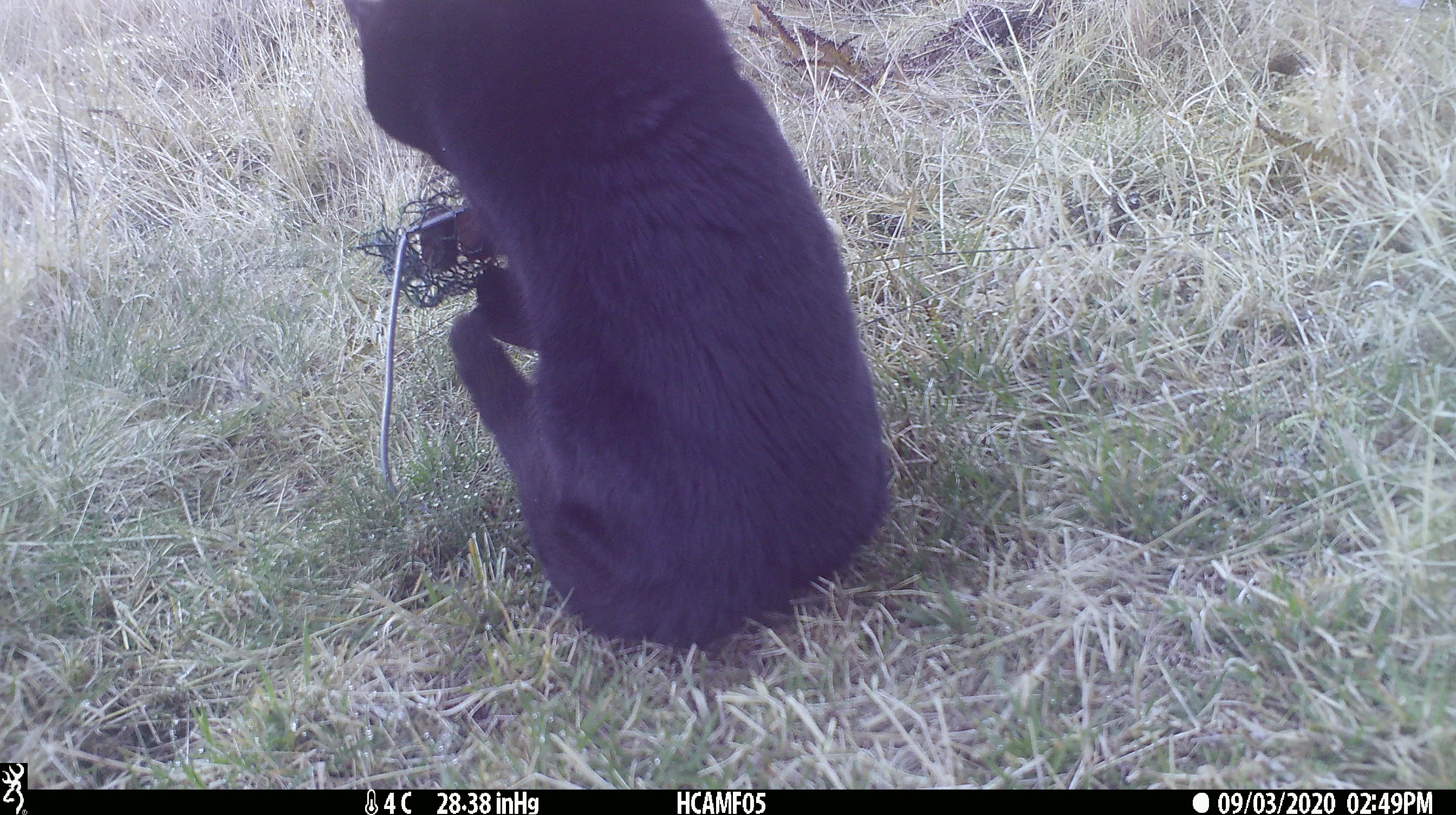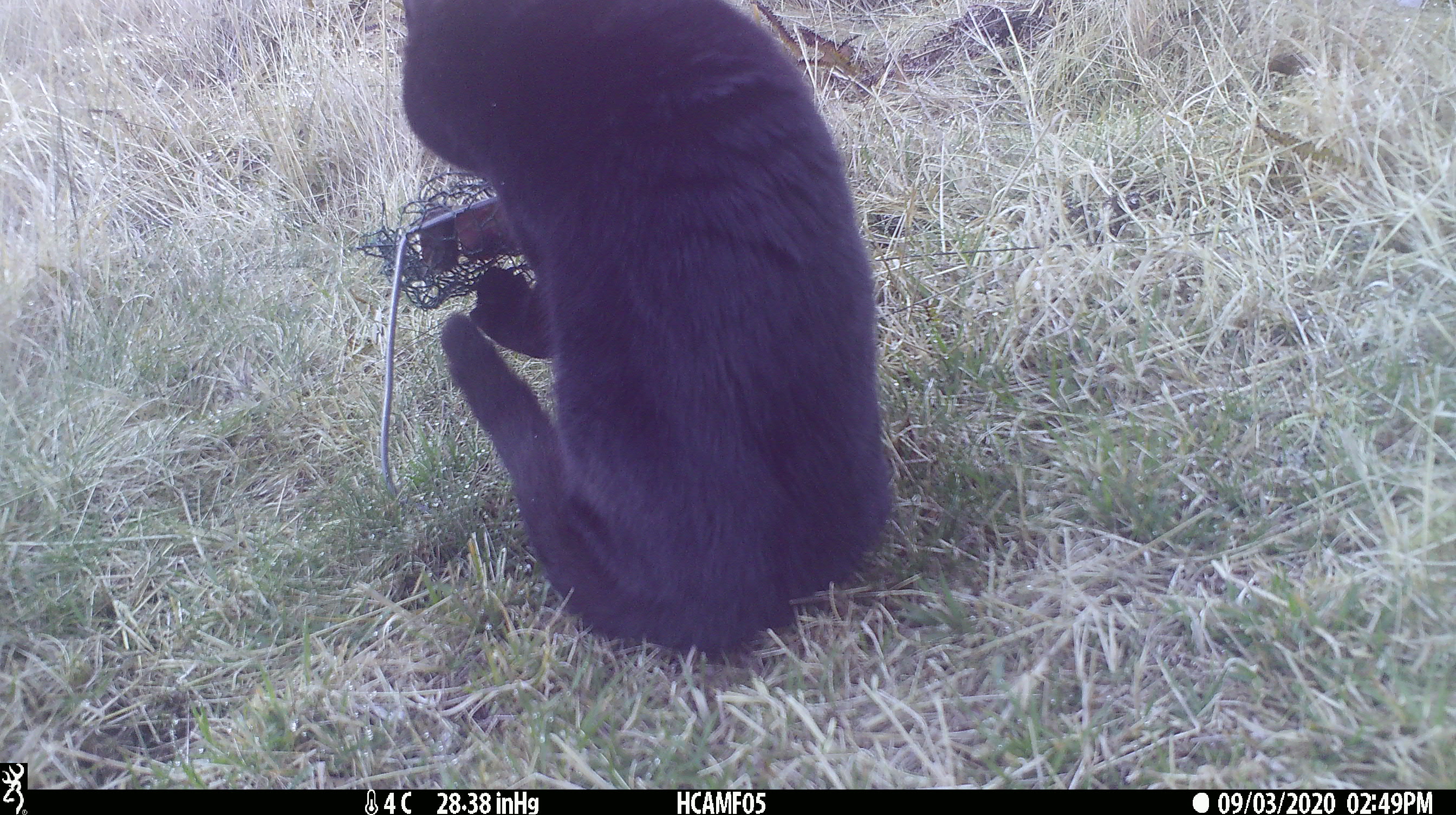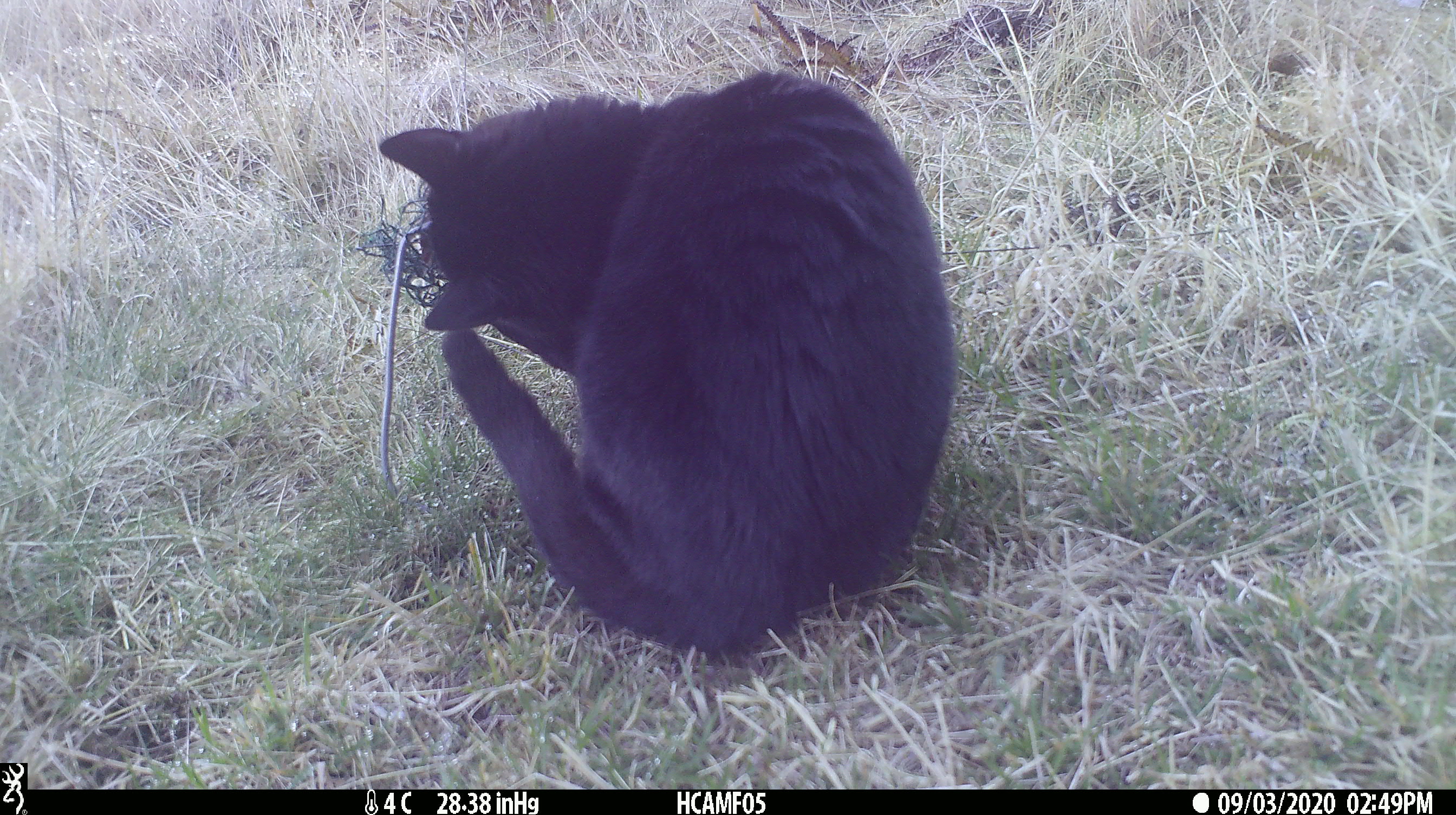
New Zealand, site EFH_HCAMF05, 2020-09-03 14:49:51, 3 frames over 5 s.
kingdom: Animalia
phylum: Chordata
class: Mammalia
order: Carnivora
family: Felidae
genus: Felis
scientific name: Felis catus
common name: domestic cat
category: cat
Cat (domestic cat) (Felis catus).